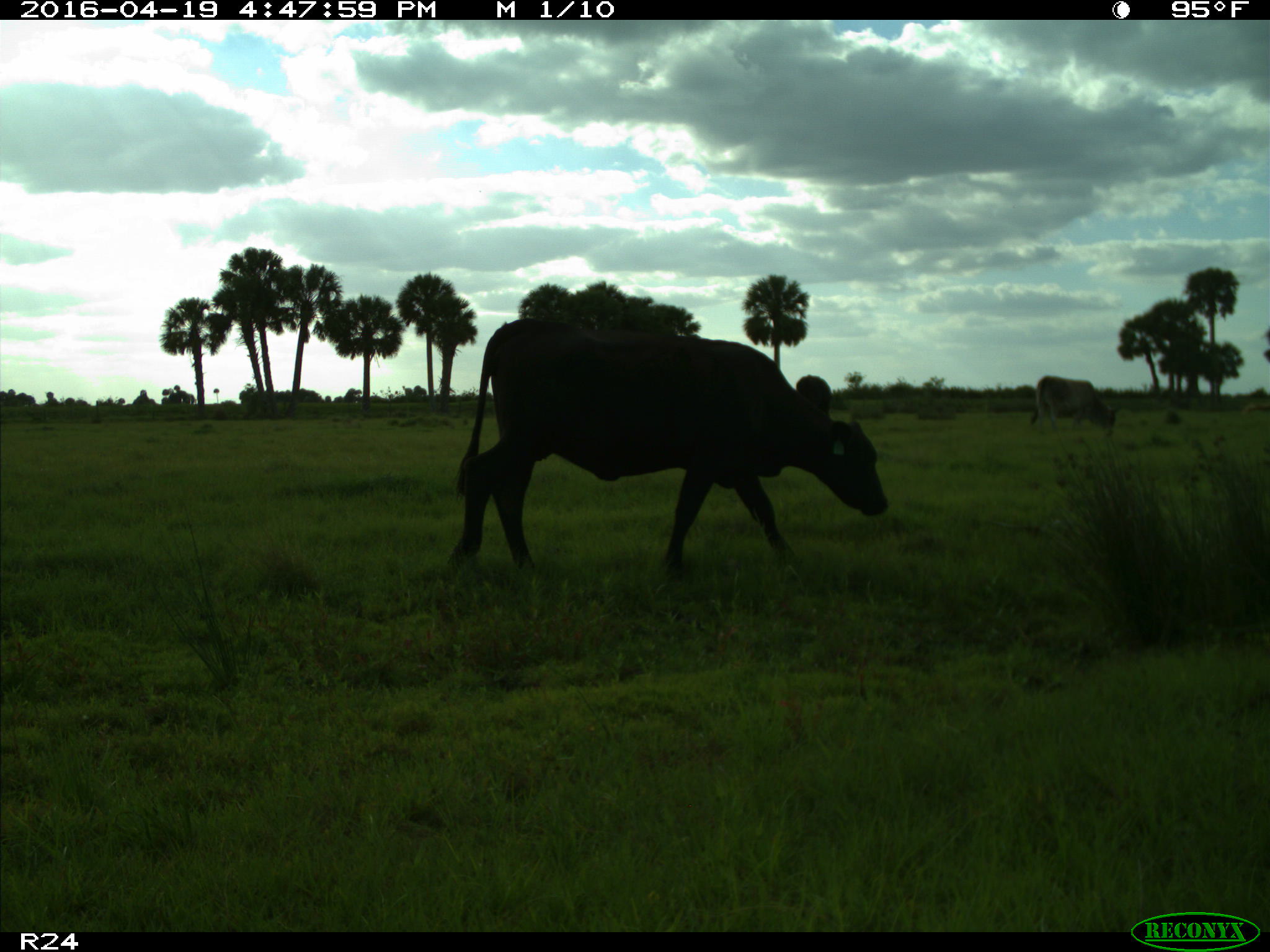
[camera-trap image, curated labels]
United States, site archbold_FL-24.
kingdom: Animalia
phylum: Chordata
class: Mammalia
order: Artiodactyla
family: Bovidae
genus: Bos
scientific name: Bos taurus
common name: domestic cow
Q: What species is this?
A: Bos taurus (domestic cow).